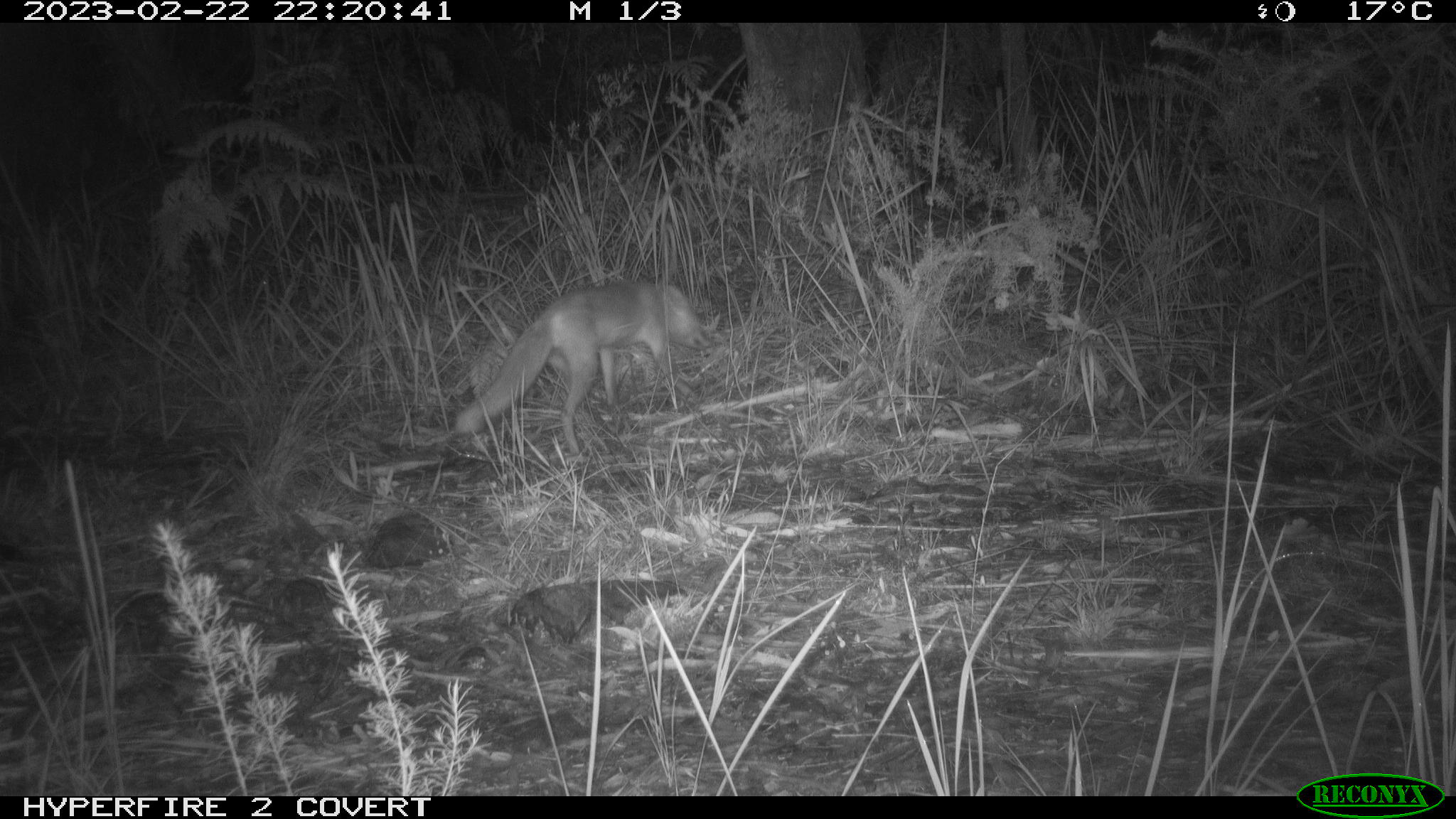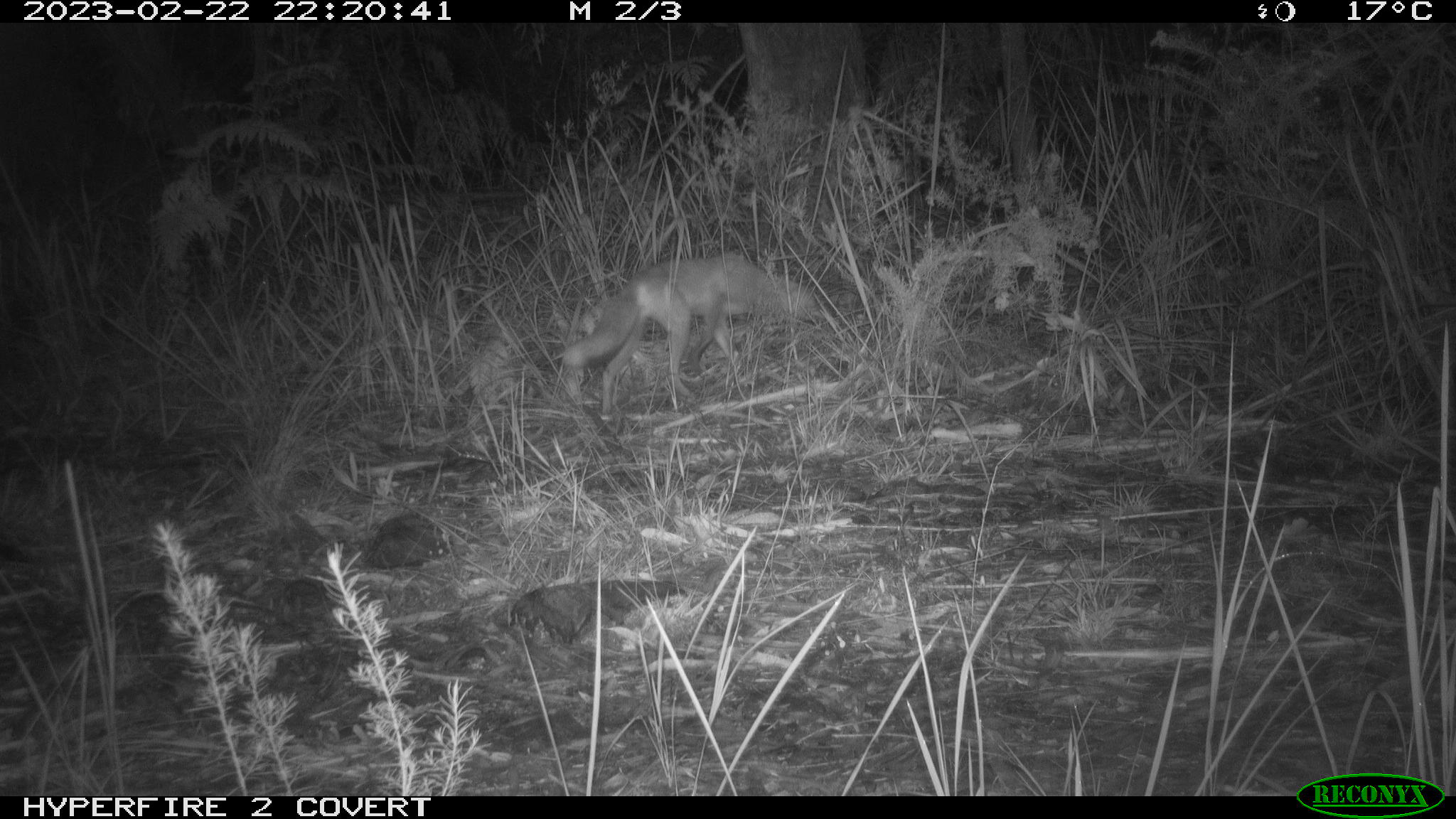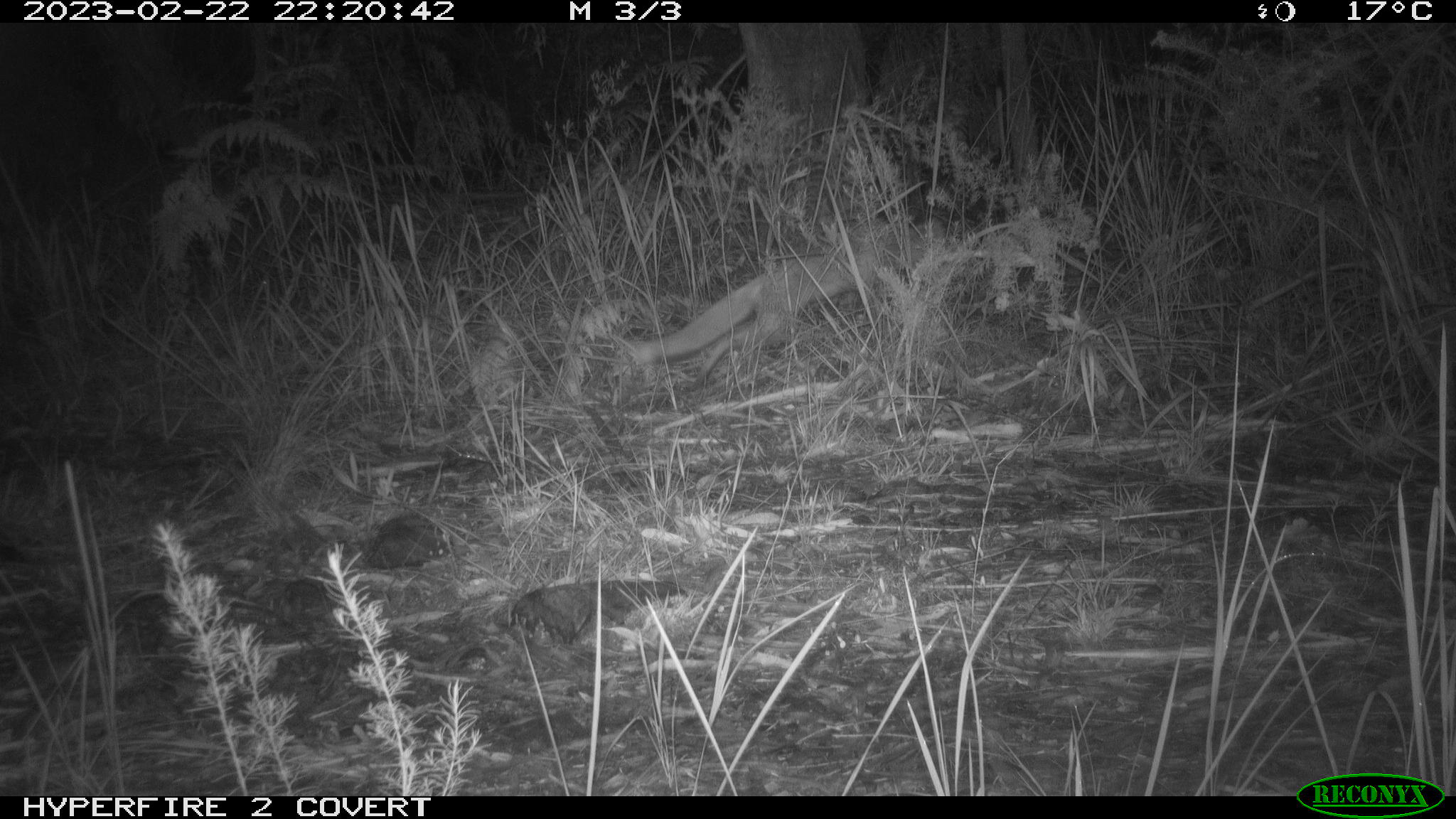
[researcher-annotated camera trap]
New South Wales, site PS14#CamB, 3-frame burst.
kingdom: Animalia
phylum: Chordata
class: Mammalia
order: Carnivora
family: Canidae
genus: Vulpes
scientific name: Vulpes vulpes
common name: red fox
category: fox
Fox (red fox) (Vulpes vulpes).